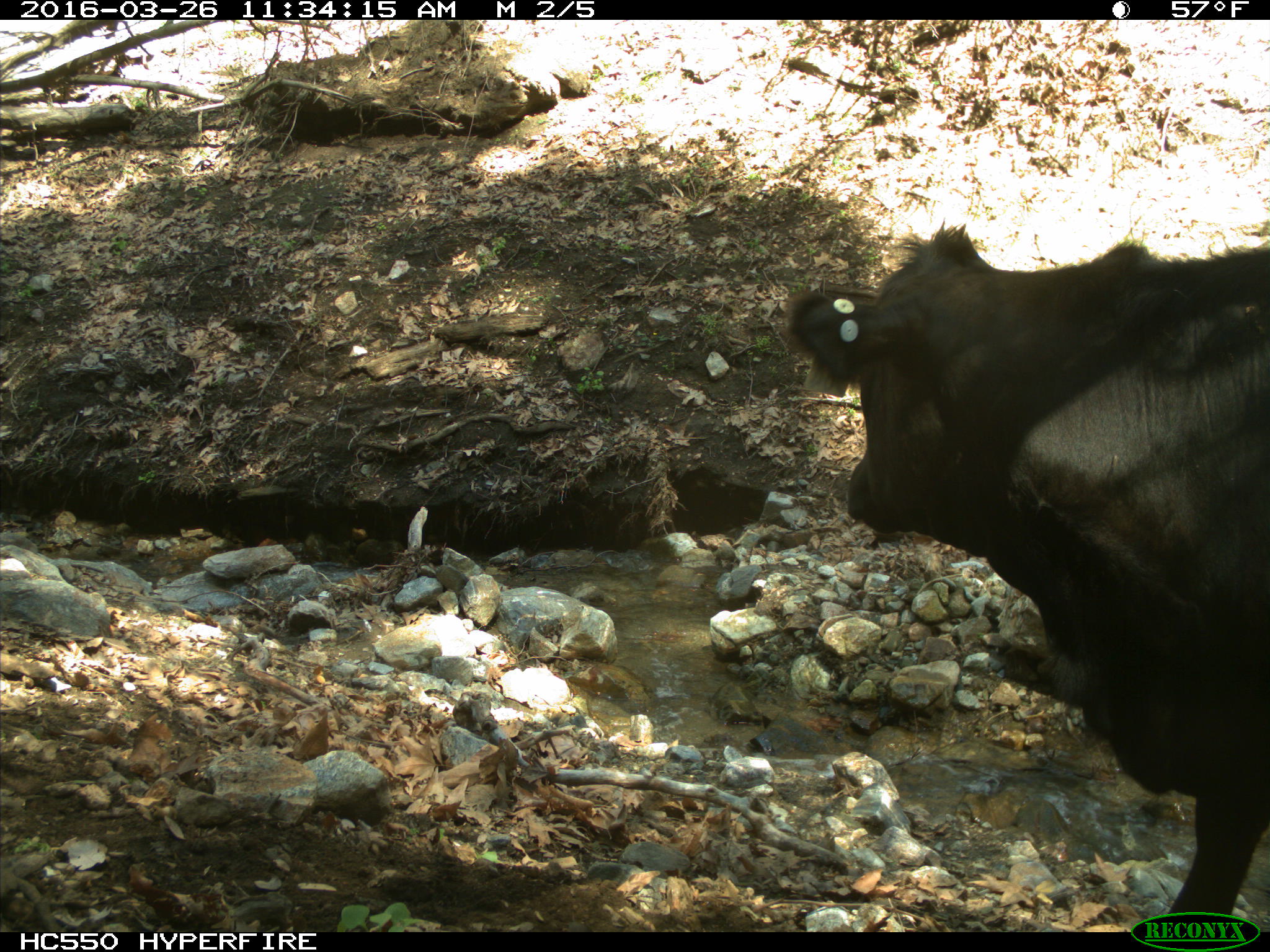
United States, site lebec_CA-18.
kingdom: Animalia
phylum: Chordata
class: Mammalia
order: Artiodactyla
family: Bovidae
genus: Bos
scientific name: Bos taurus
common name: domestic cow